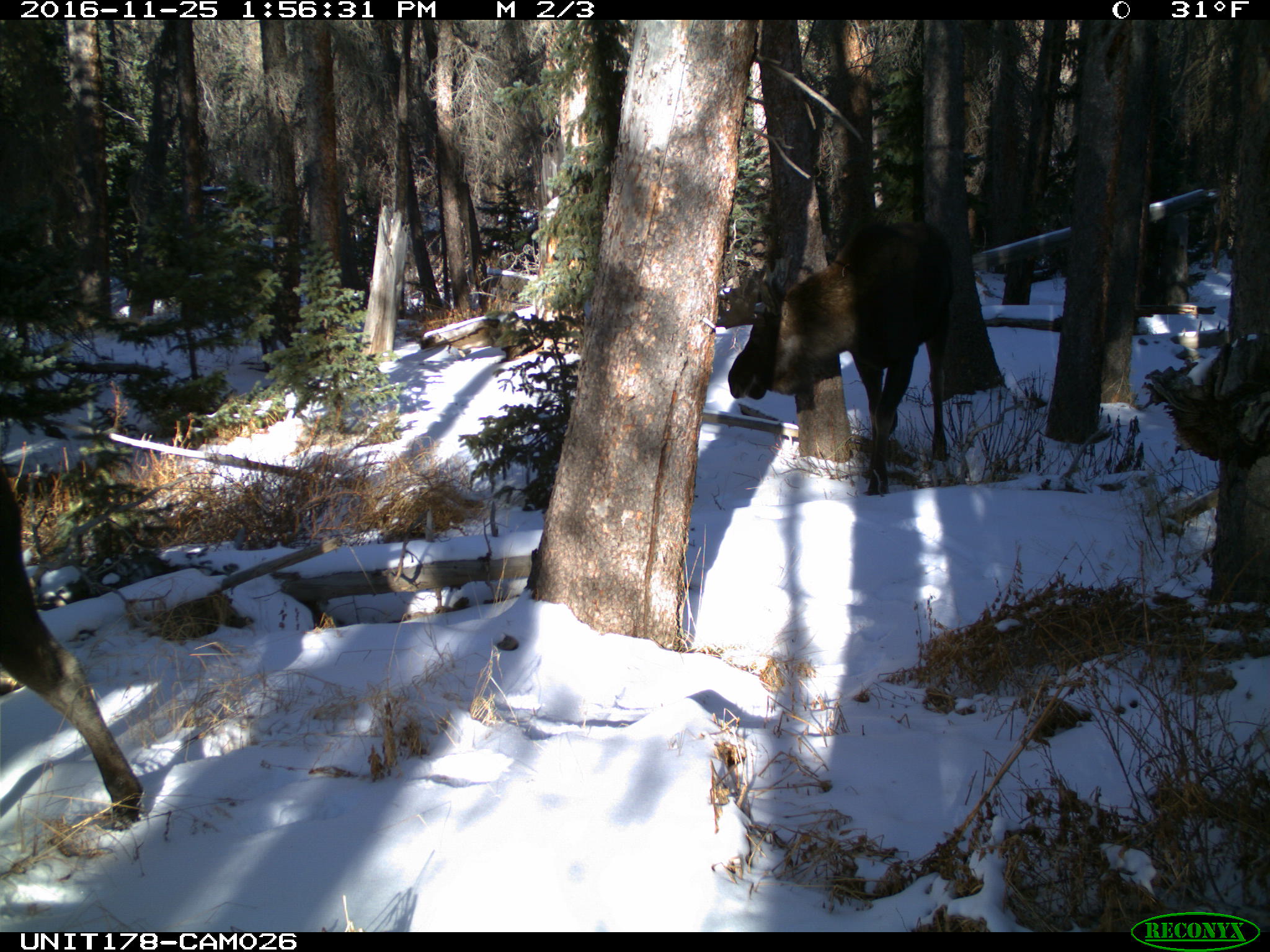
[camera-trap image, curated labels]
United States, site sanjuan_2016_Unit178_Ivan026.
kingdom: Animalia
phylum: Chordata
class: Mammalia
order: Artiodactyla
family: Cervidae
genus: Alces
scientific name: Alces alces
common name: moose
Alces alces (moose).